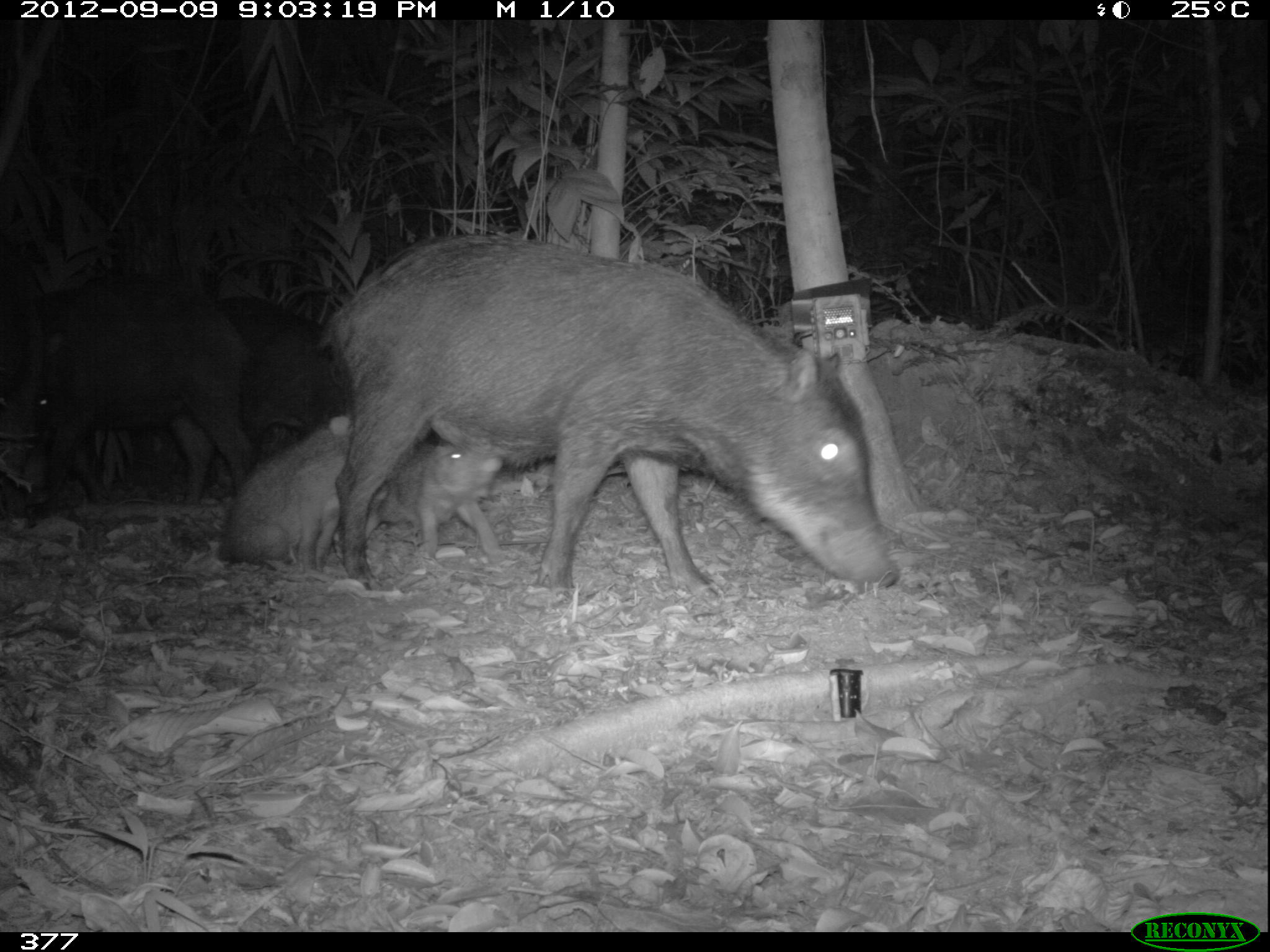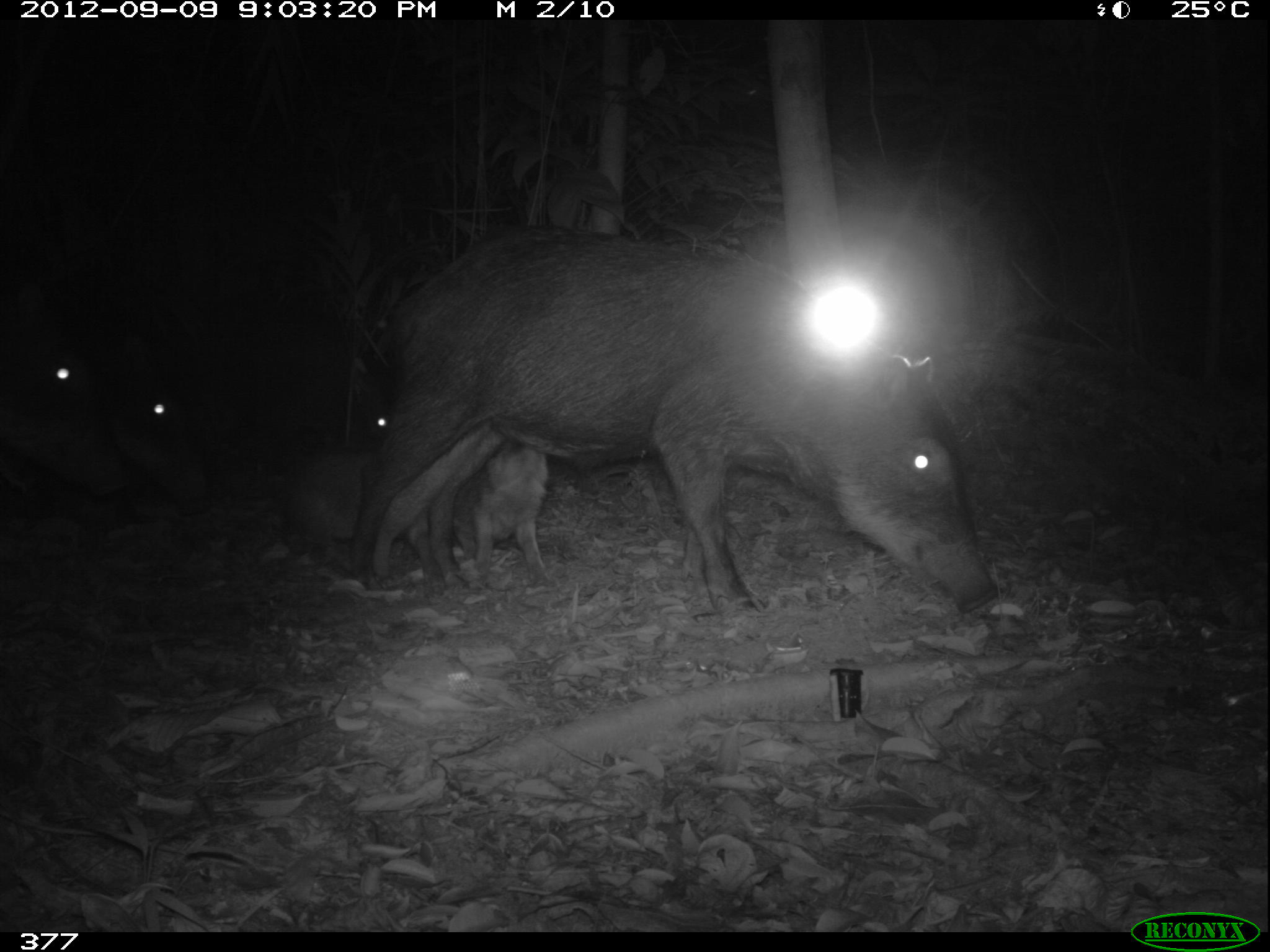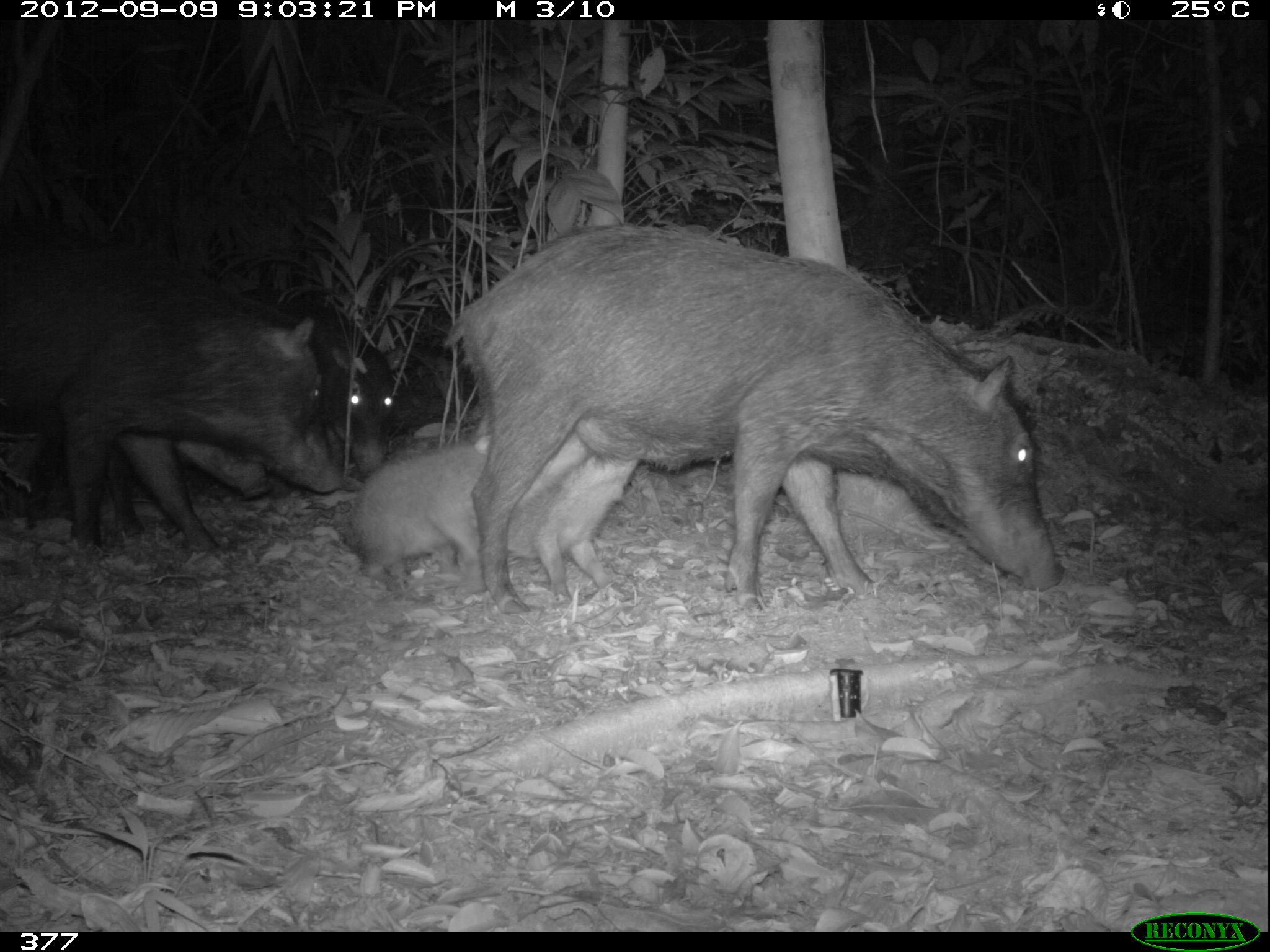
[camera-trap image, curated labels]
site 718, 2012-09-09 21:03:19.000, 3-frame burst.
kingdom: Animalia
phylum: Chordata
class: Mammalia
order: Artiodactyla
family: Tayassuidae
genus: Tayassu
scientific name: Tayassu pecari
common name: white-lipped peccary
Tayassu pecari (white-lipped peccary).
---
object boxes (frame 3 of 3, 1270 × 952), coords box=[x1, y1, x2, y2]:
tayassu pecari: box=[440, 218, 1062, 613]; box=[0, 233, 345, 554]; box=[343, 418, 593, 597]; box=[3, 398, 270, 539]; box=[238, 280, 400, 477]; box=[505, 453, 641, 601]